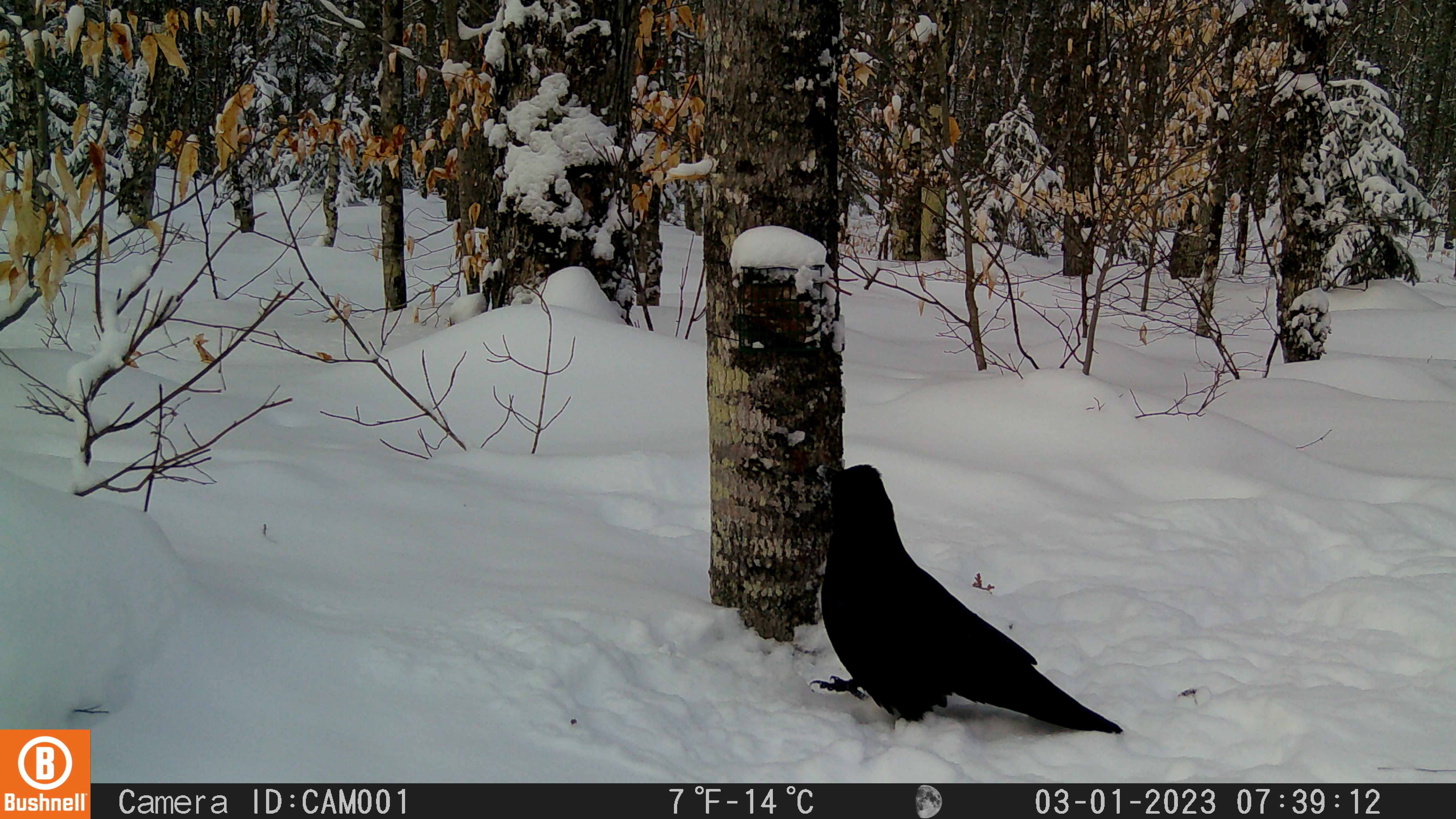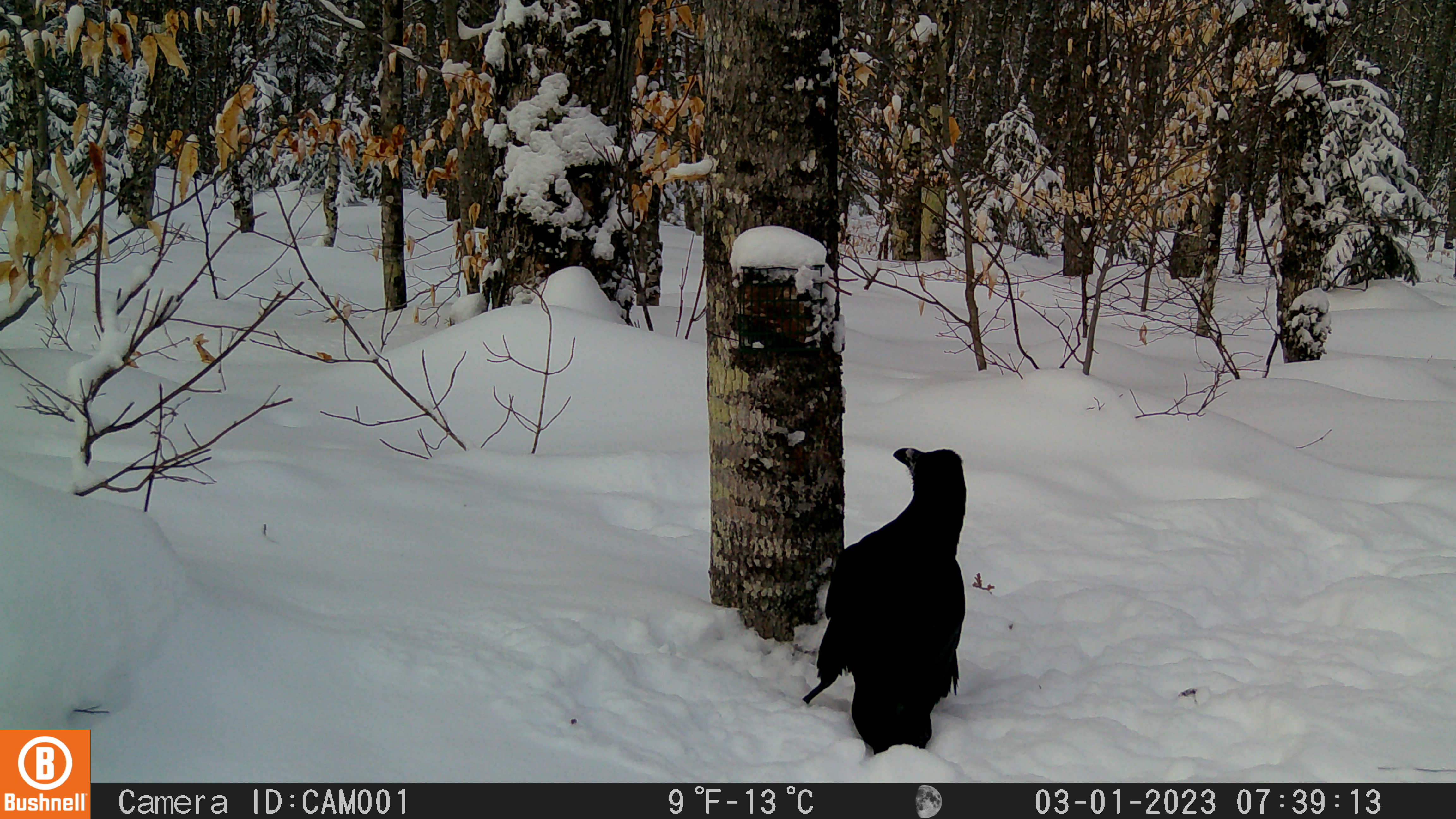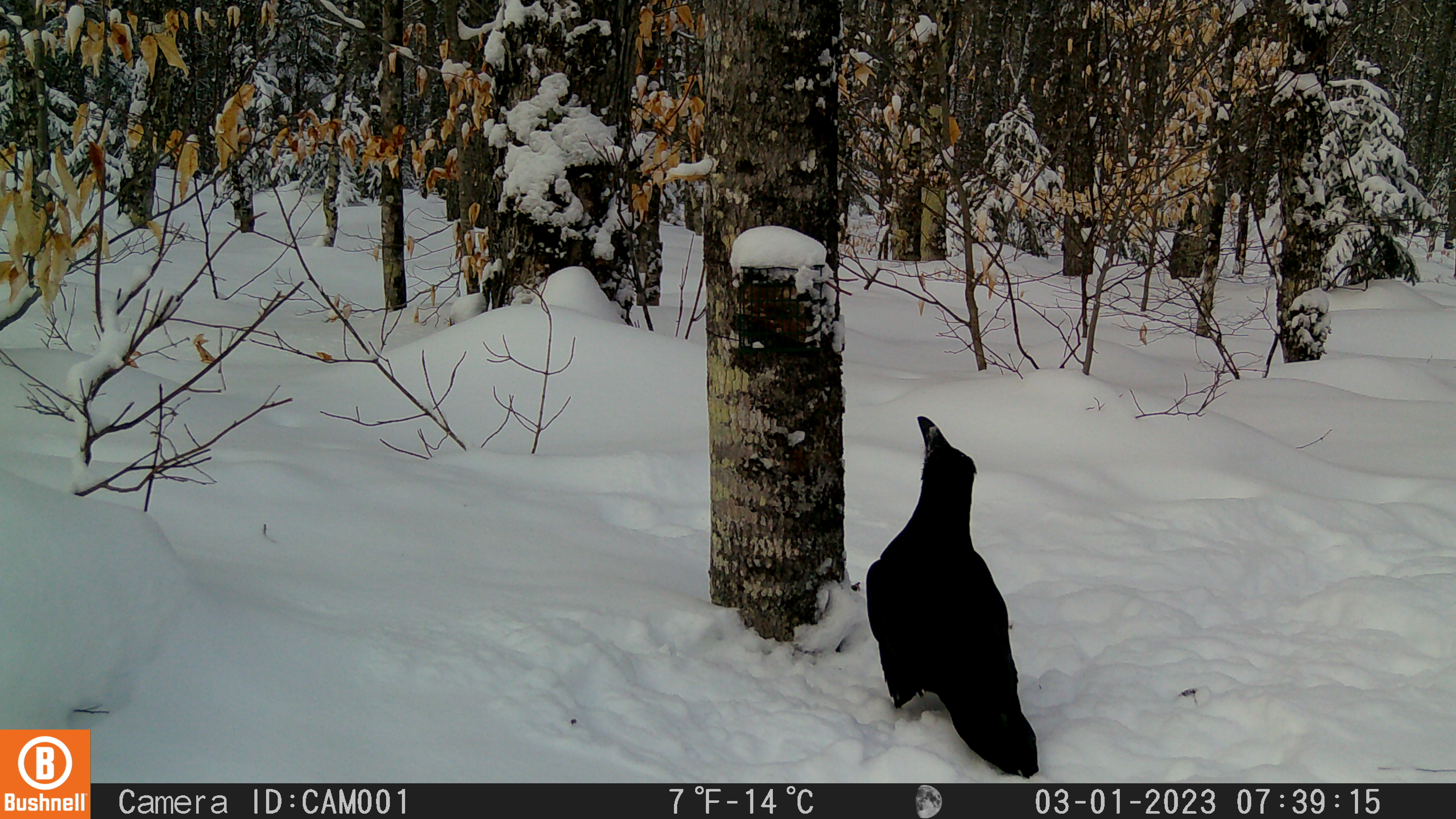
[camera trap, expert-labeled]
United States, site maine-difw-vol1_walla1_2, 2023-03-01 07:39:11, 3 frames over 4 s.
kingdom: Animalia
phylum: Chordata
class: Aves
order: Passeriformes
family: Corvidae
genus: Corvus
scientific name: Corvus corax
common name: common raven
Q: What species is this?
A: Common raven (Corvus corax).